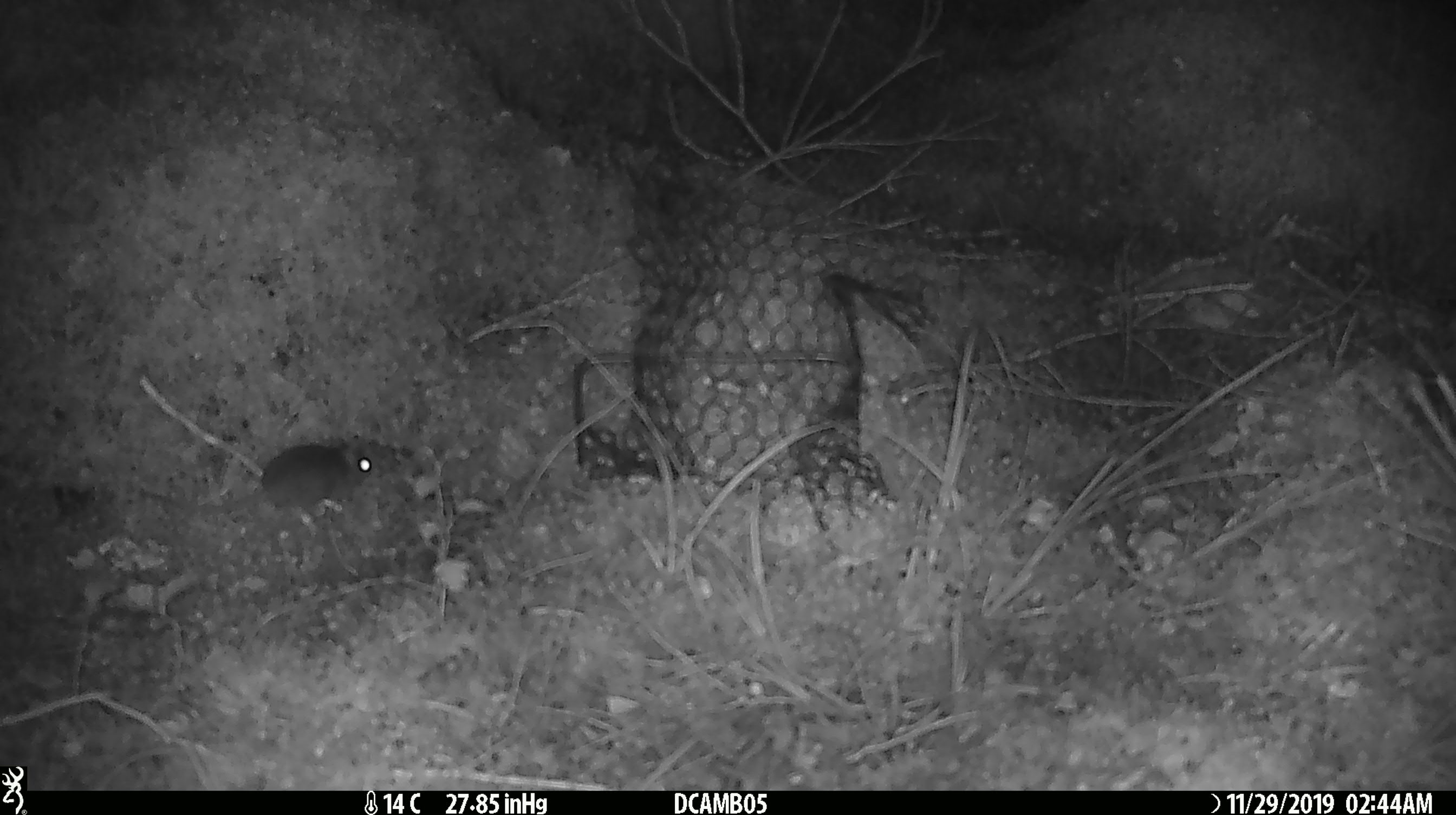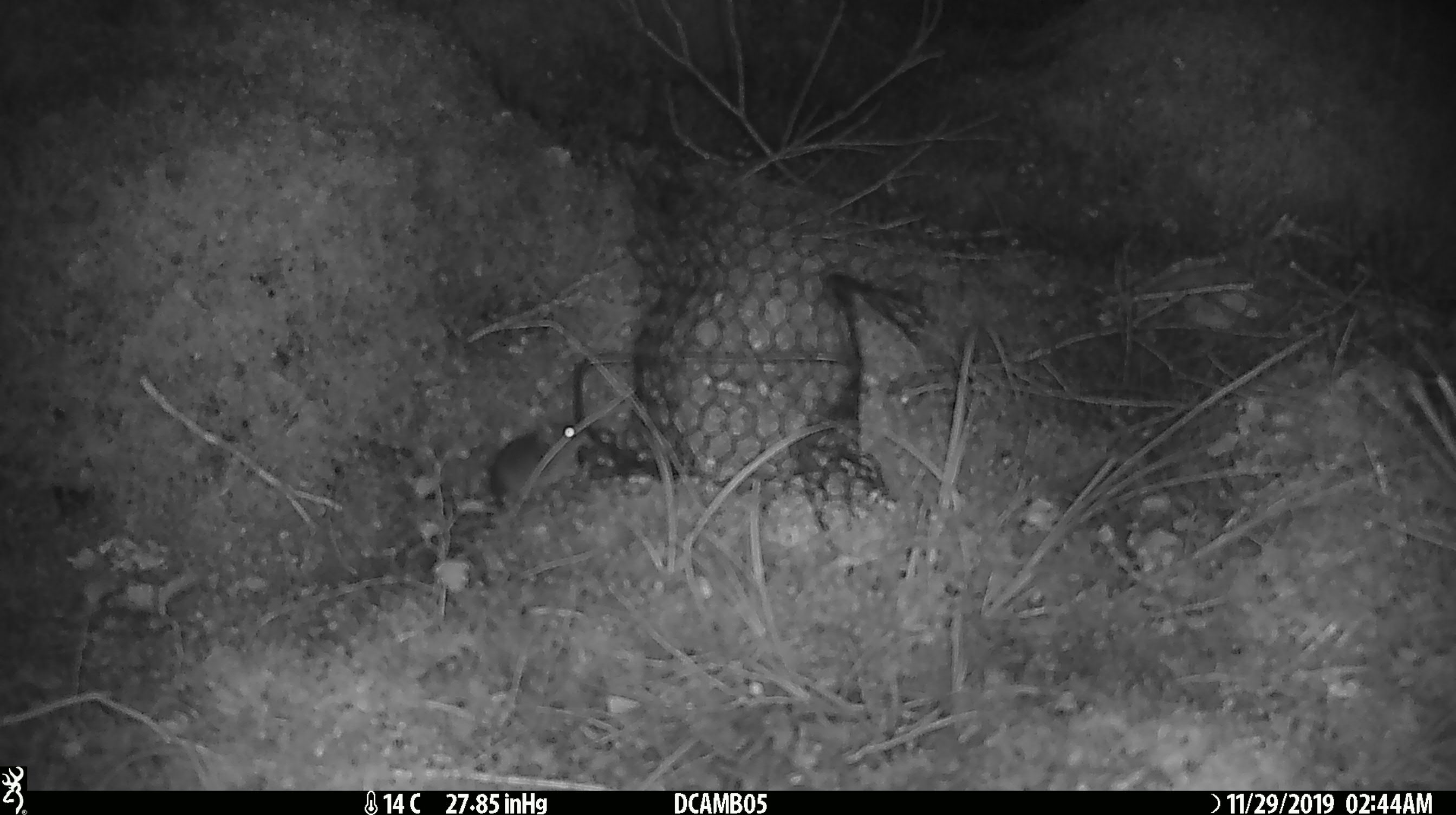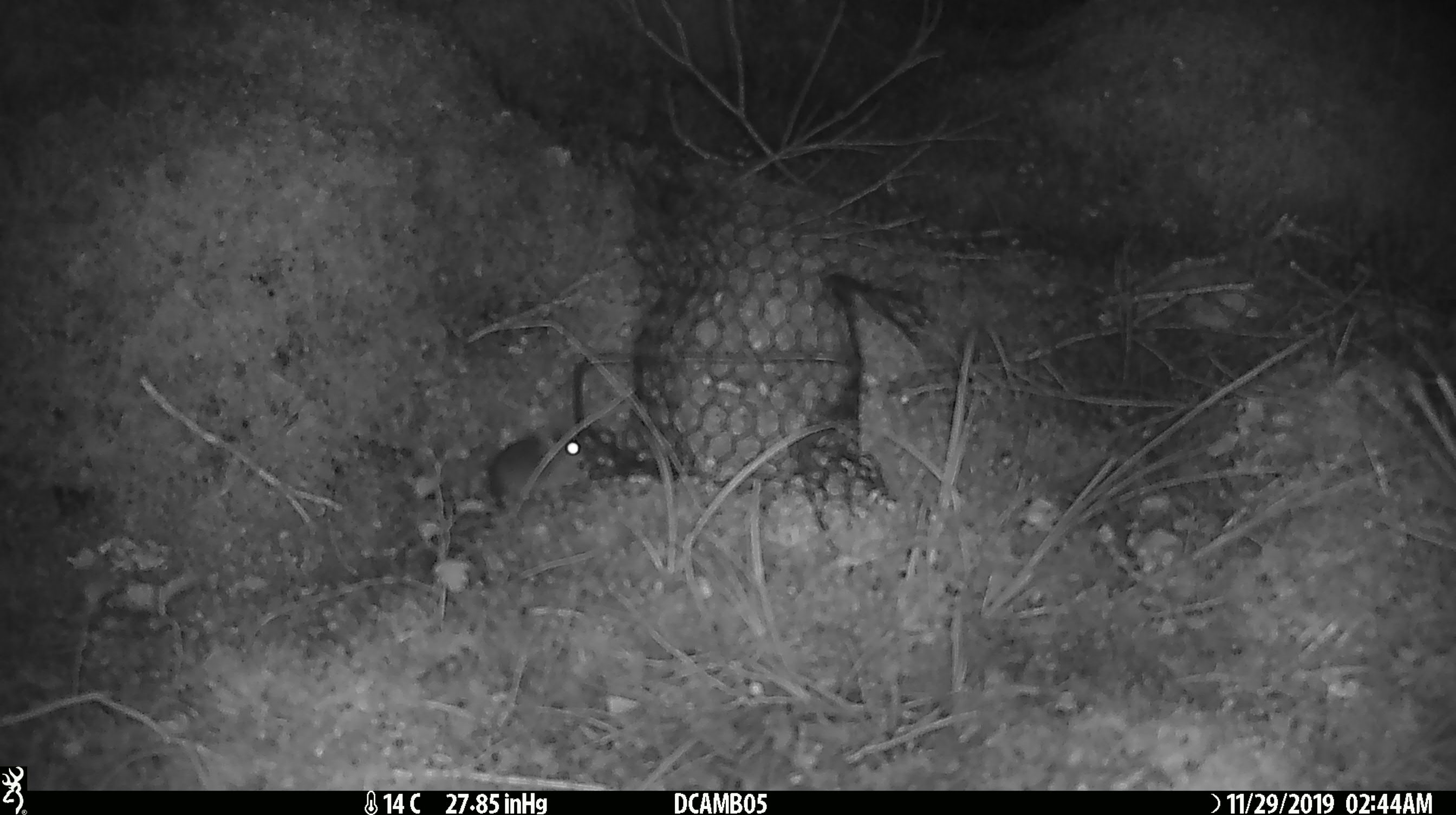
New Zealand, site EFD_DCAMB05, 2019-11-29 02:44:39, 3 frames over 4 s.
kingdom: Animalia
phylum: Chordata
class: Mammalia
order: Rodentia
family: Muridae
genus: Mus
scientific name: Mus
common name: mouse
Mouse (Mus).